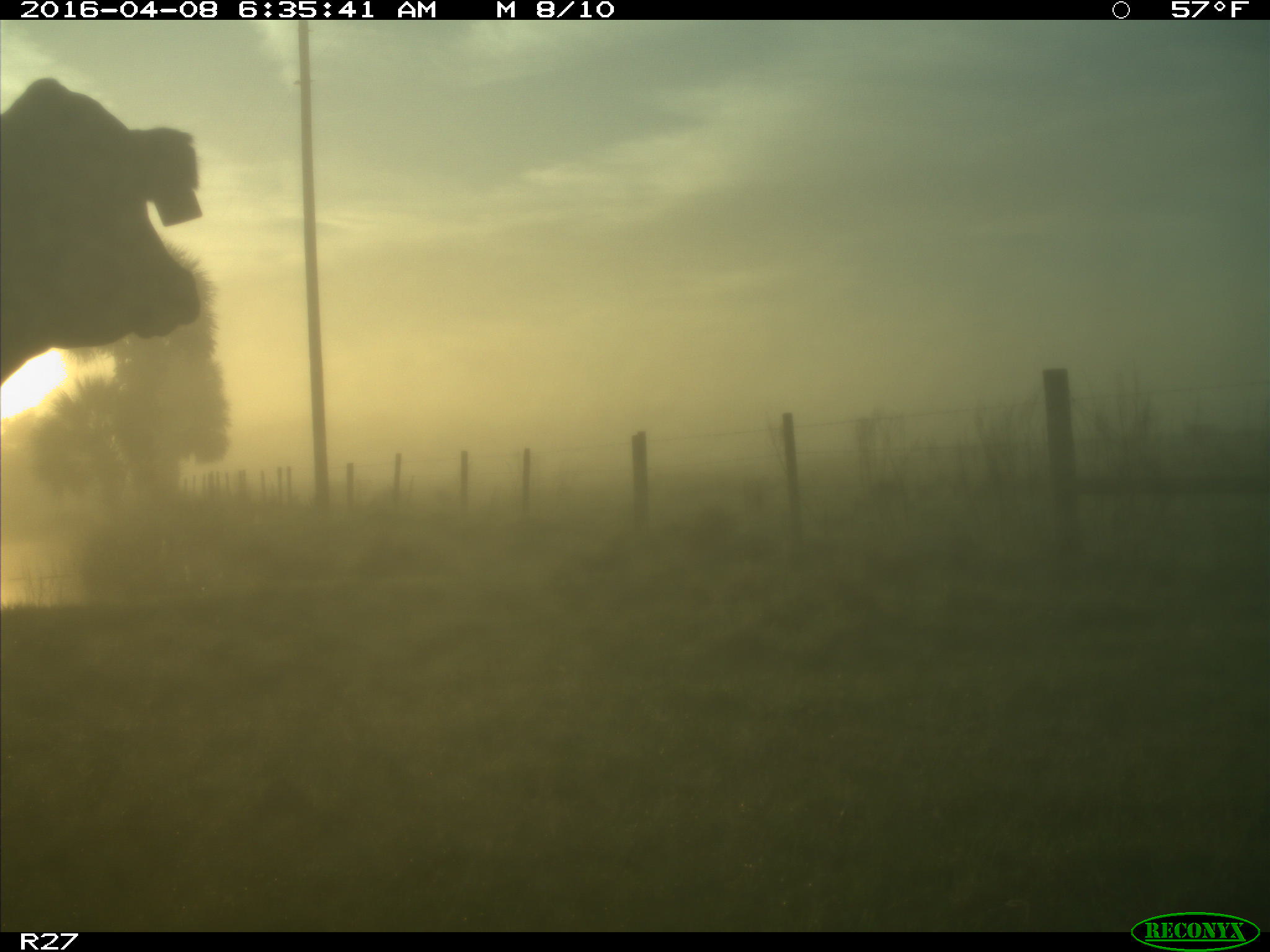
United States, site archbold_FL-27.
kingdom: Animalia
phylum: Chordata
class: Mammalia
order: Artiodactyla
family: Bovidae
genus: Bos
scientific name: Bos taurus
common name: domestic cow